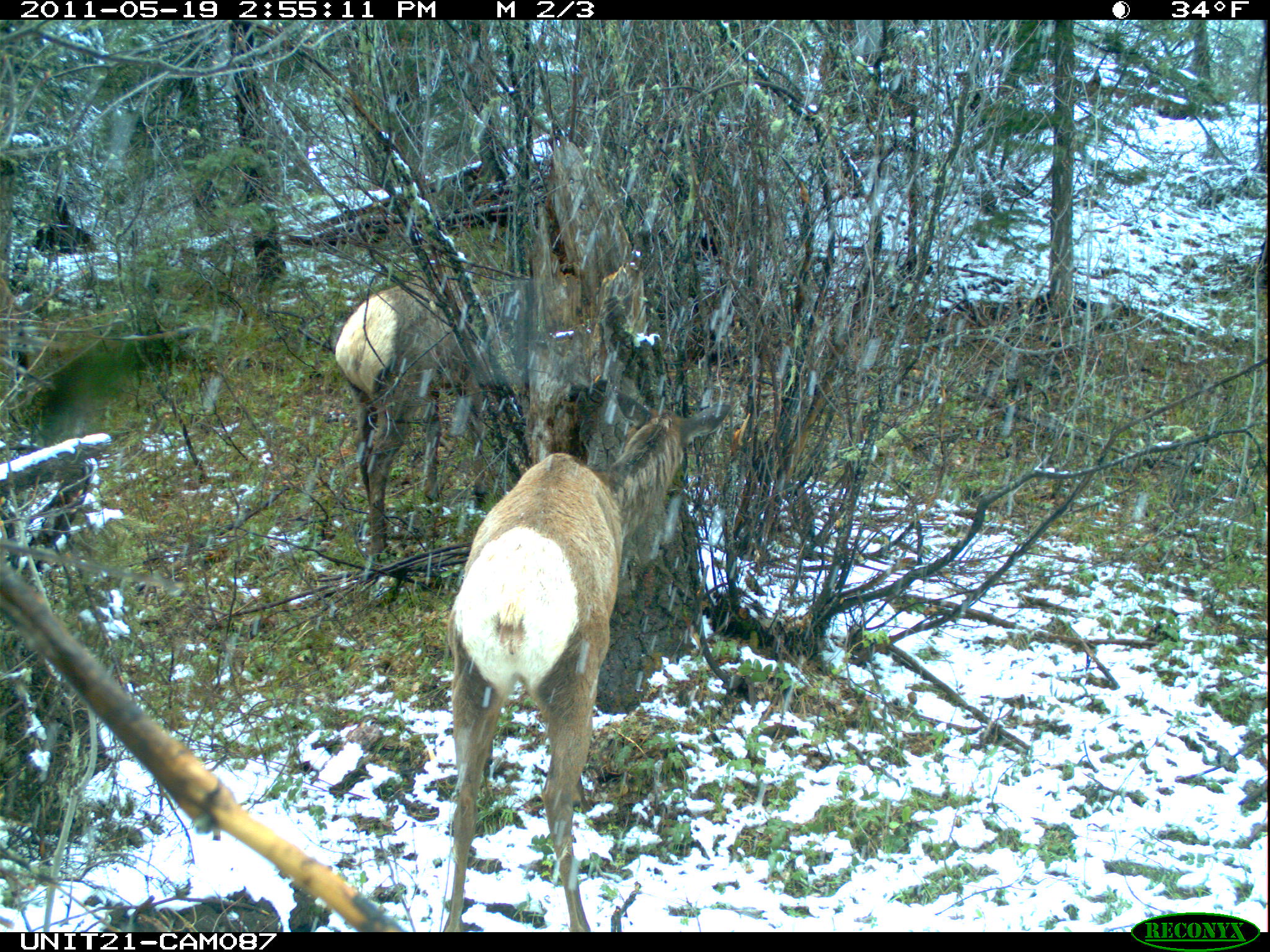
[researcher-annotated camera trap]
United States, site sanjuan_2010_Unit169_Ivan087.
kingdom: Animalia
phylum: Chordata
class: Mammalia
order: Artiodactyla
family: Cervidae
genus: Cervus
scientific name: Cervus elaphus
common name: red deer